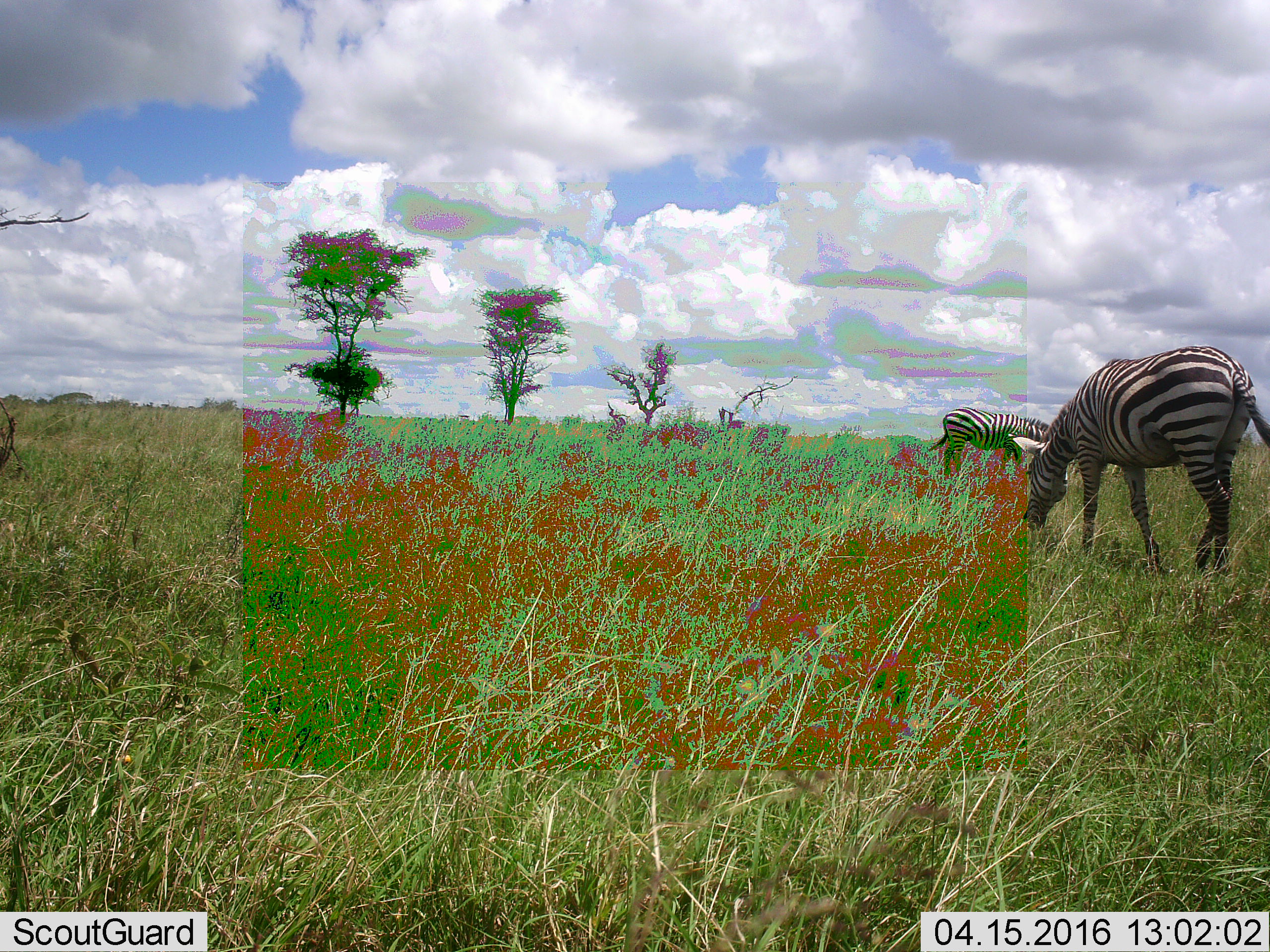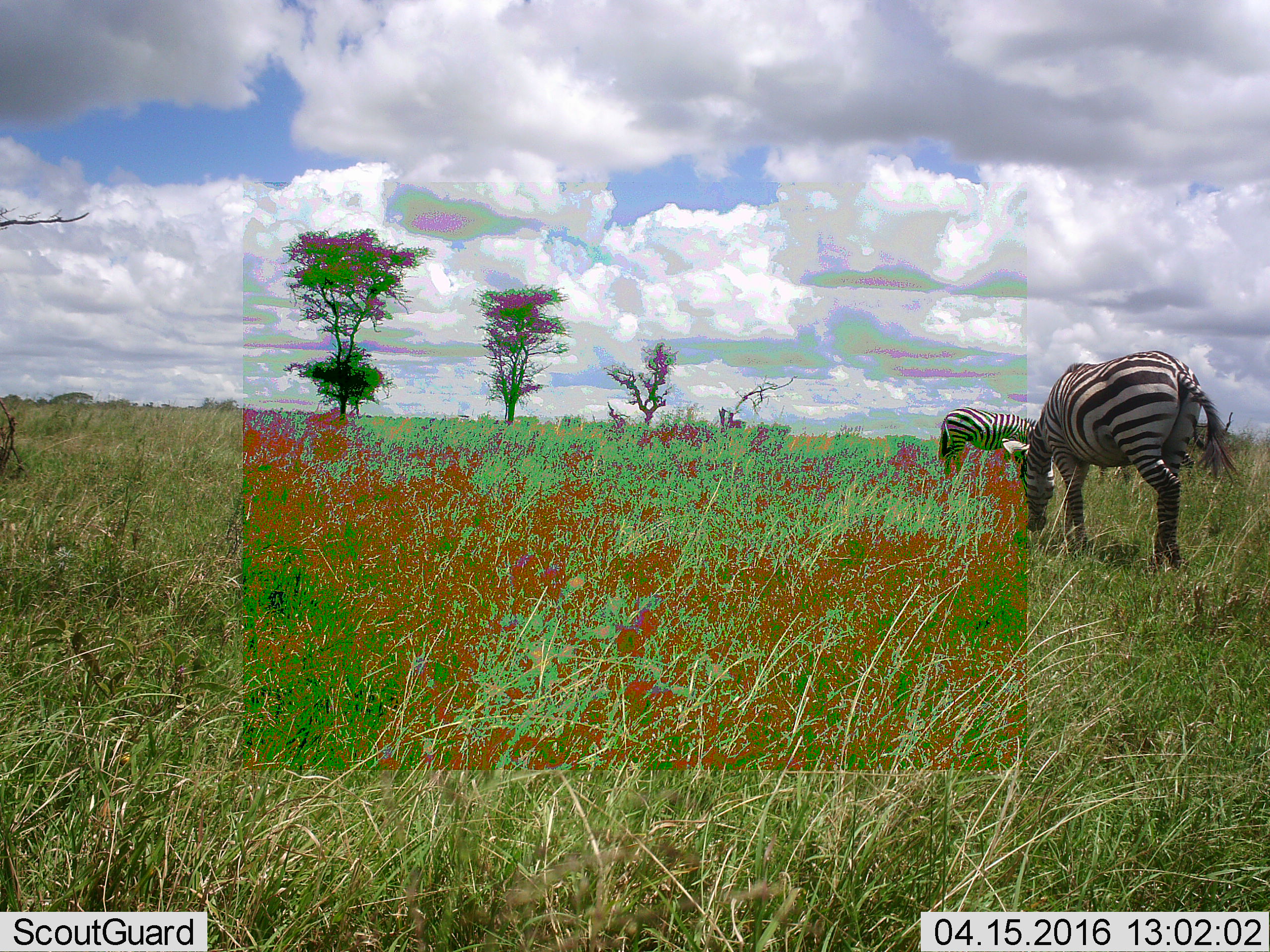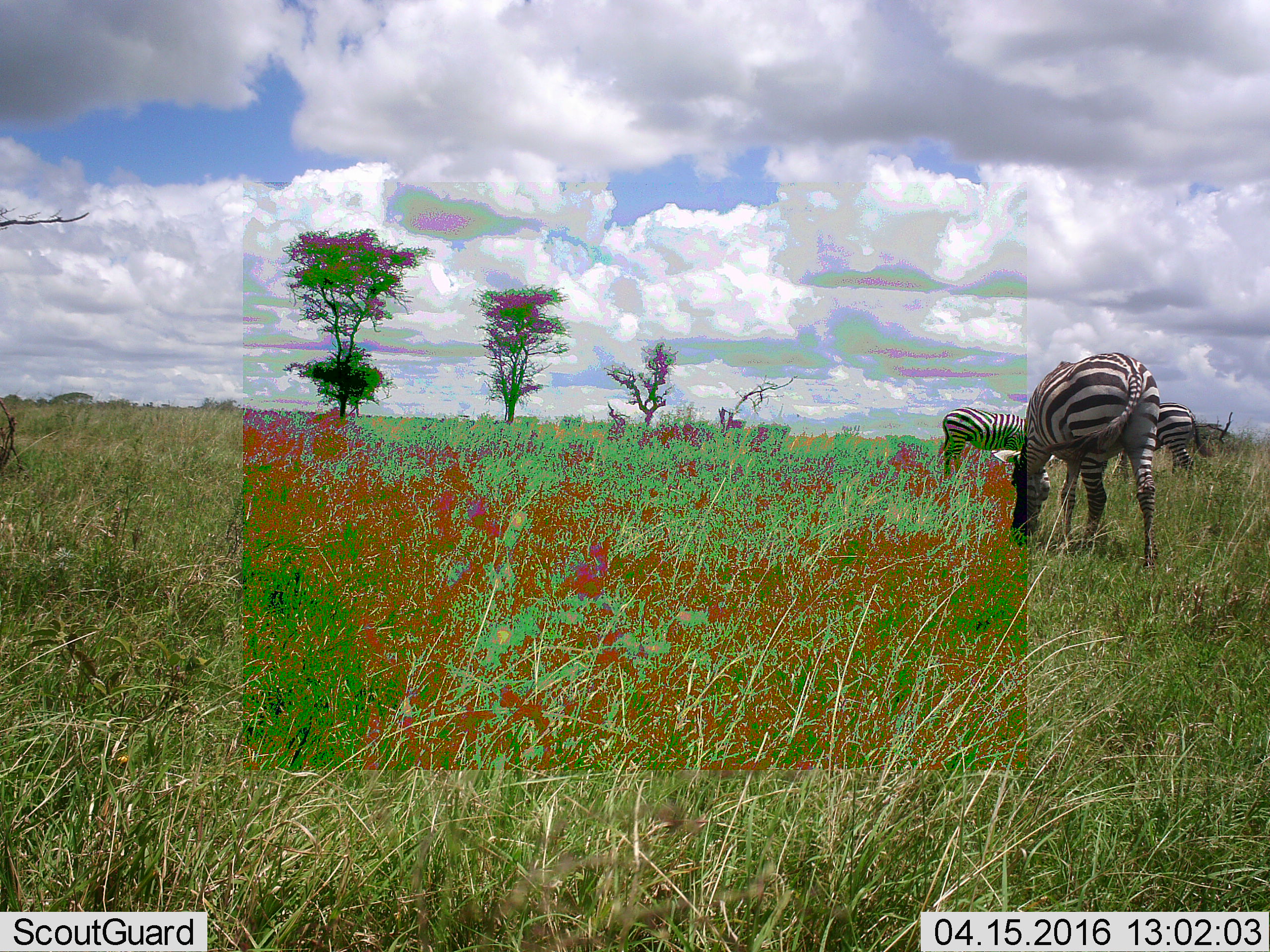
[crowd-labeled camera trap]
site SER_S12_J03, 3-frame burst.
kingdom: Animalia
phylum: Chordata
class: Mammalia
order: Perissodactyla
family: Equidae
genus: Equus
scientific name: Equus quagga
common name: plains zebra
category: zebraplains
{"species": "zebraplains (plains zebra) (Equus quagga)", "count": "2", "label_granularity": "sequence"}